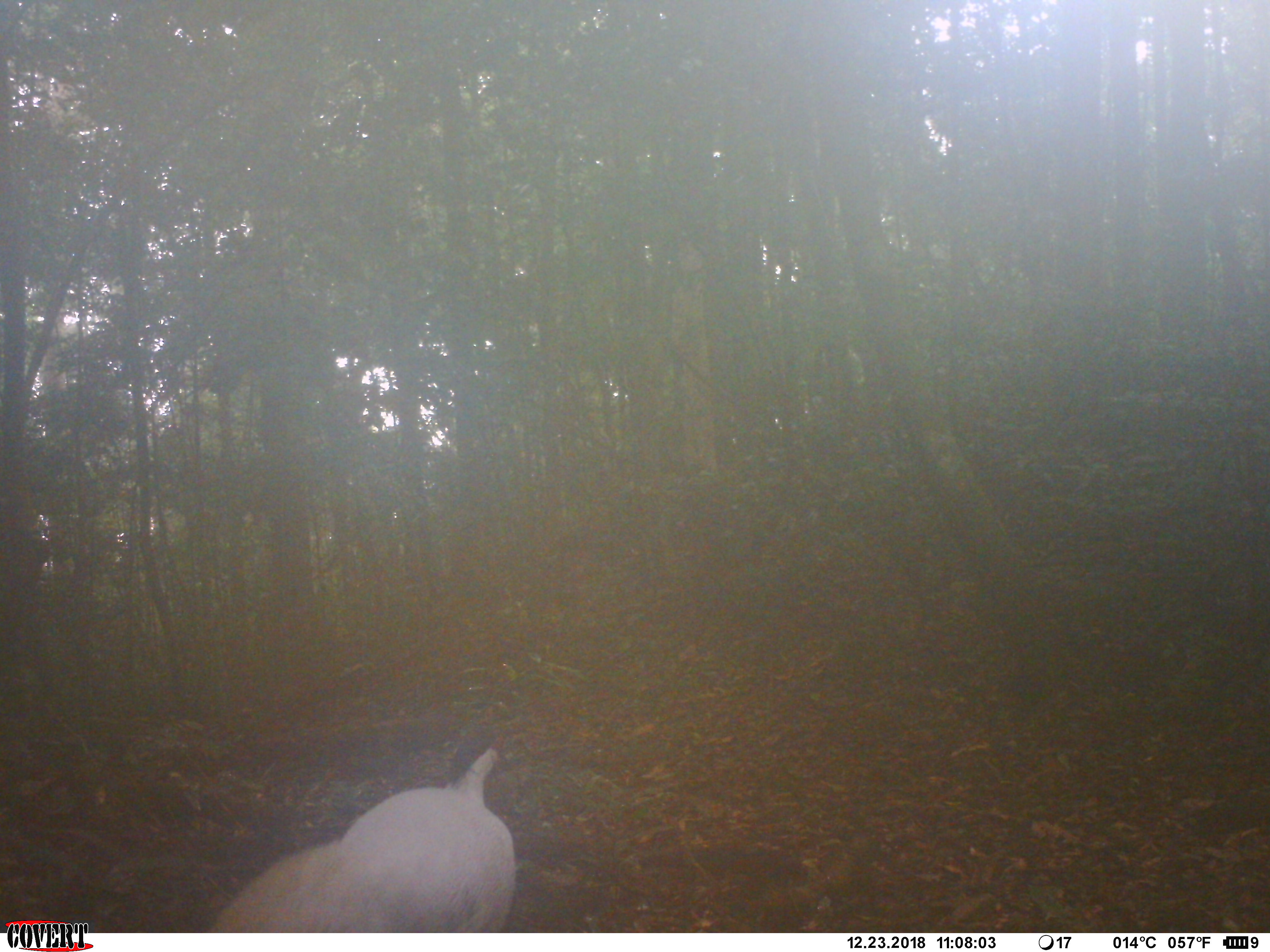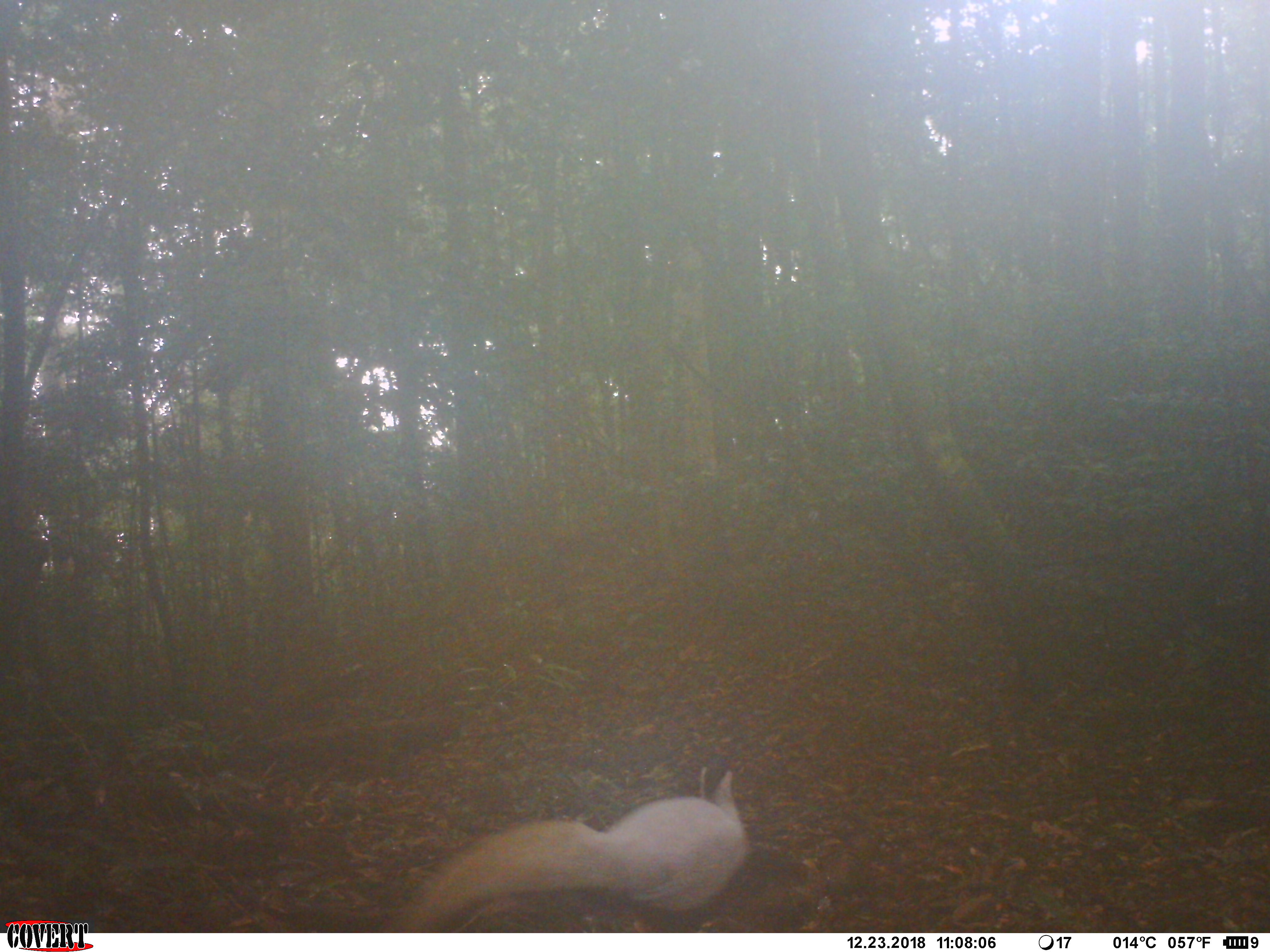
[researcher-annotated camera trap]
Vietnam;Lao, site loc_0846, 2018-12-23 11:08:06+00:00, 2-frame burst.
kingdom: Animalia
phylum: Chordata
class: Aves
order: Galliformes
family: Phasianidae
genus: Lophura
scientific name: Lophura nycthemera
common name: silver pheasant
Silver pheasant (Lophura nycthemera). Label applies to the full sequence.